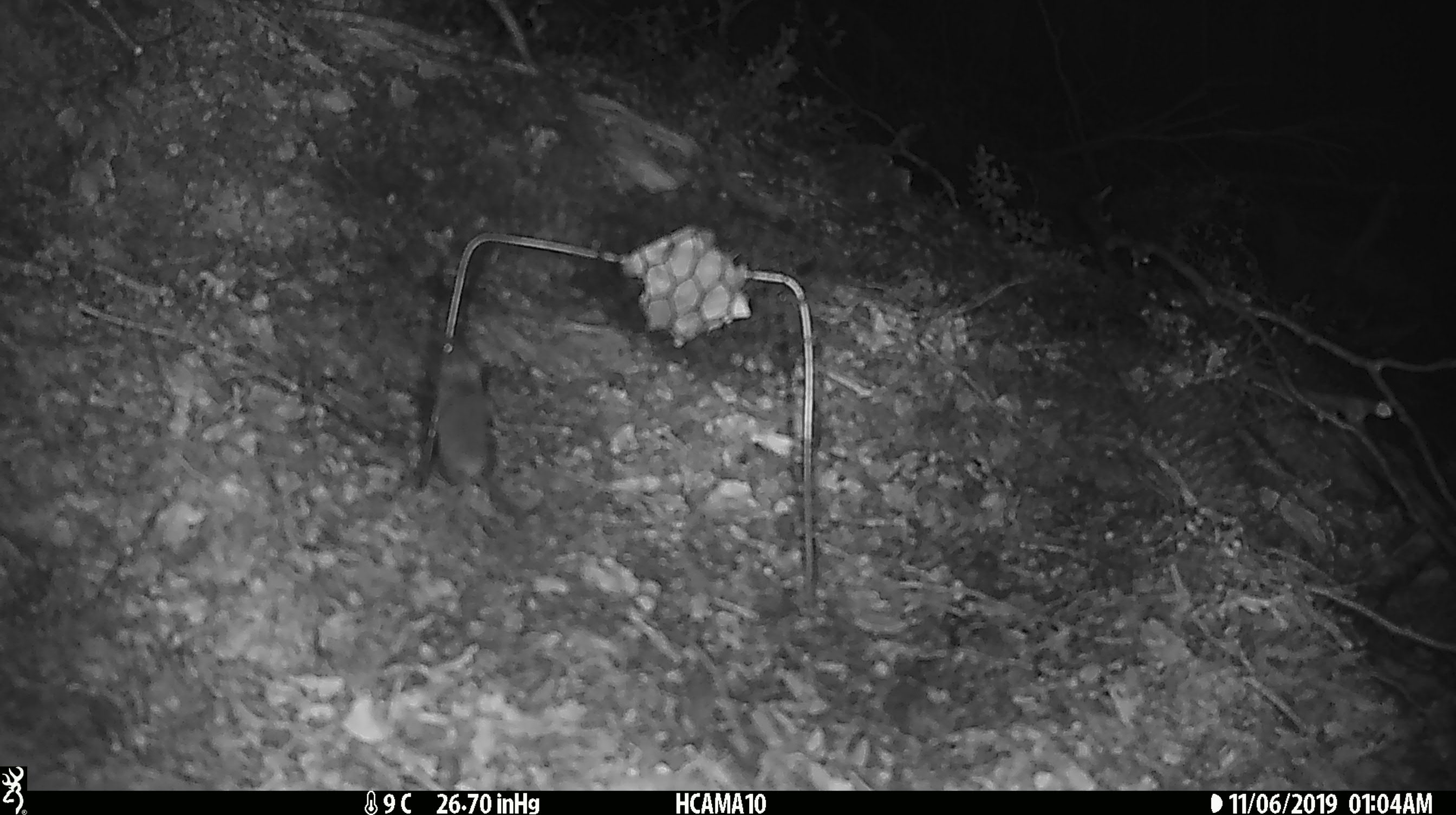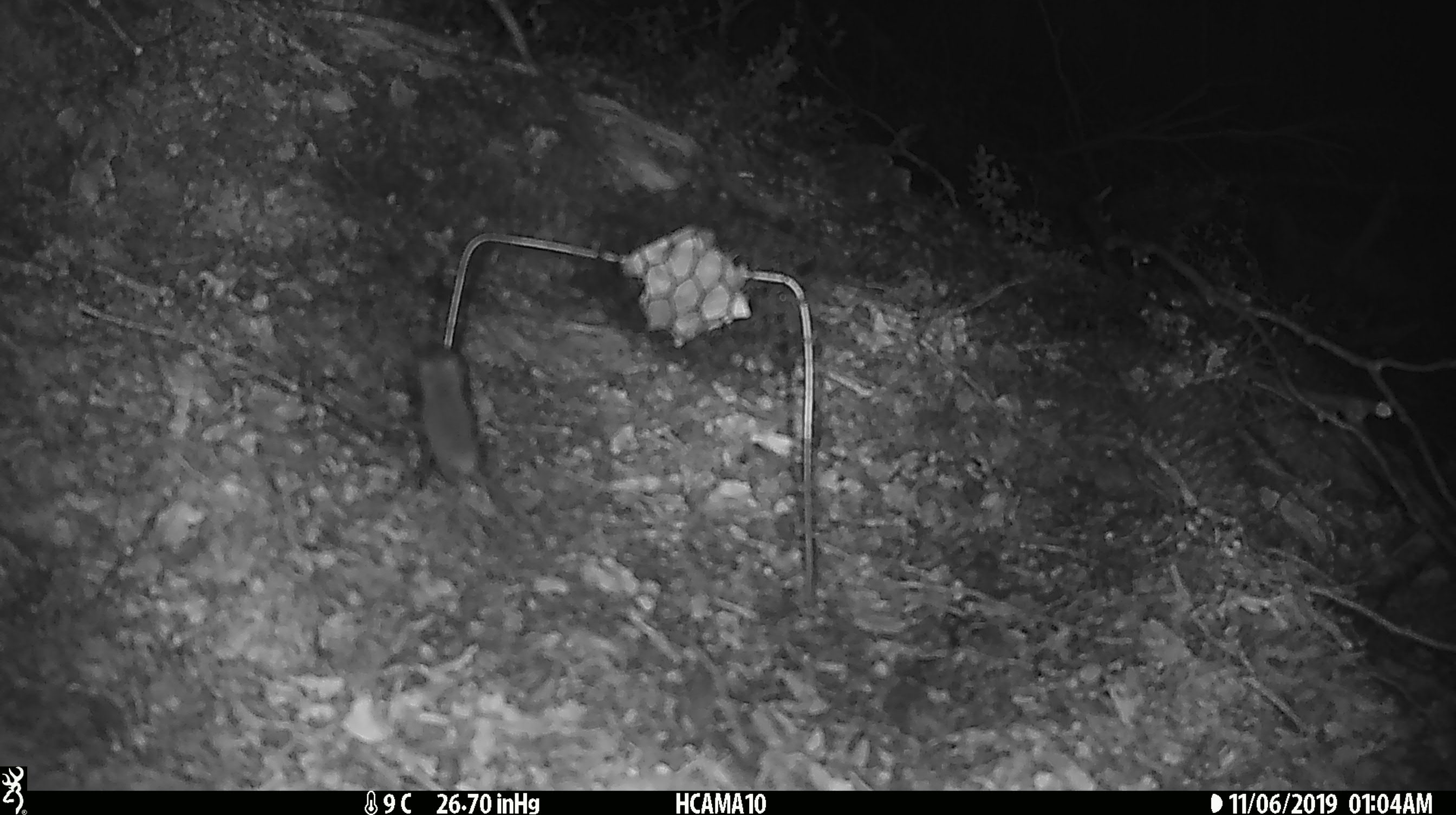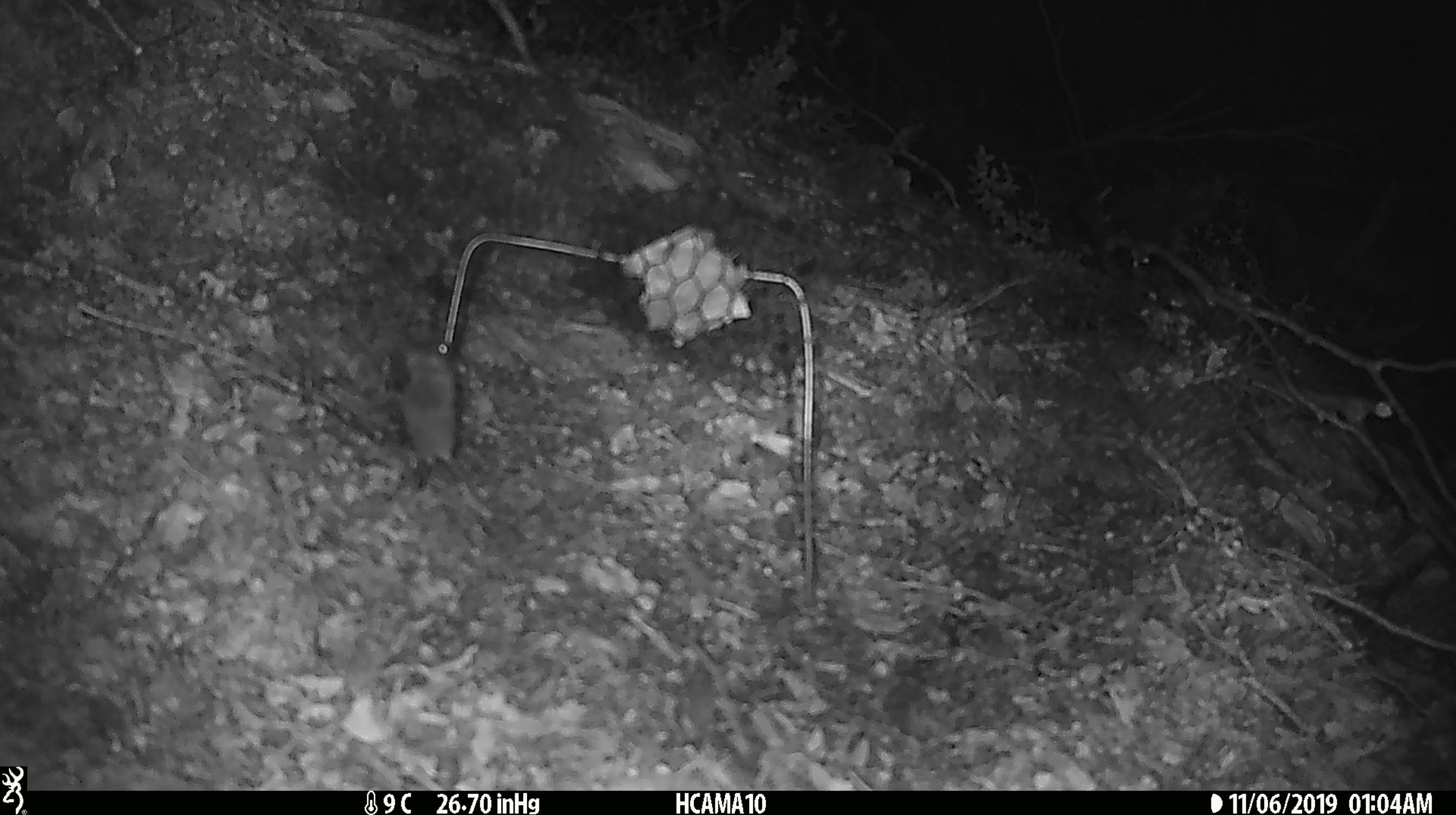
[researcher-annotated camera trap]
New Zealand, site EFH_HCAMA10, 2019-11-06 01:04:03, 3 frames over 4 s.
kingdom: Animalia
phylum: Chordata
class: Mammalia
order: Rodentia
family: Muridae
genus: Mus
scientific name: Mus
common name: mouse